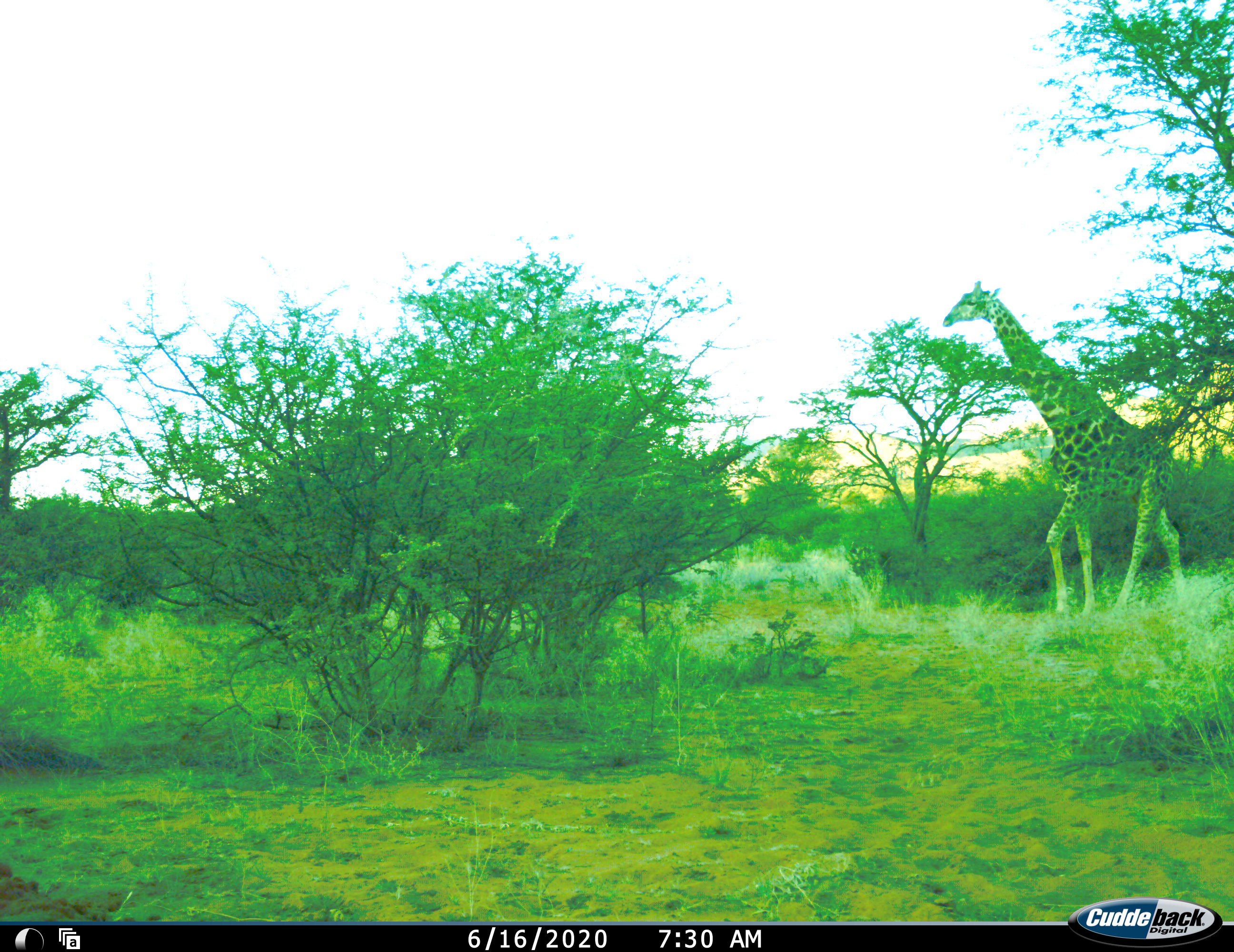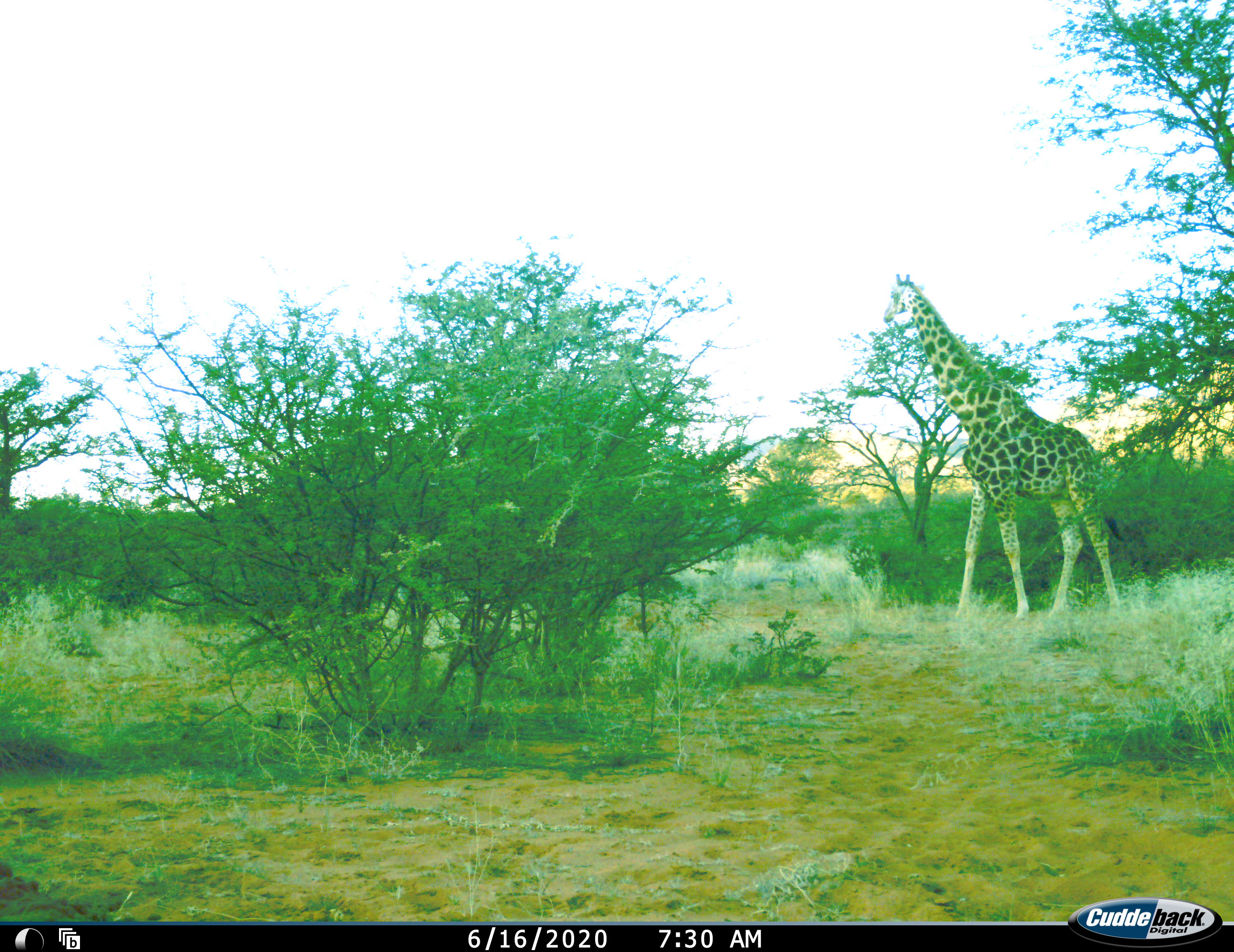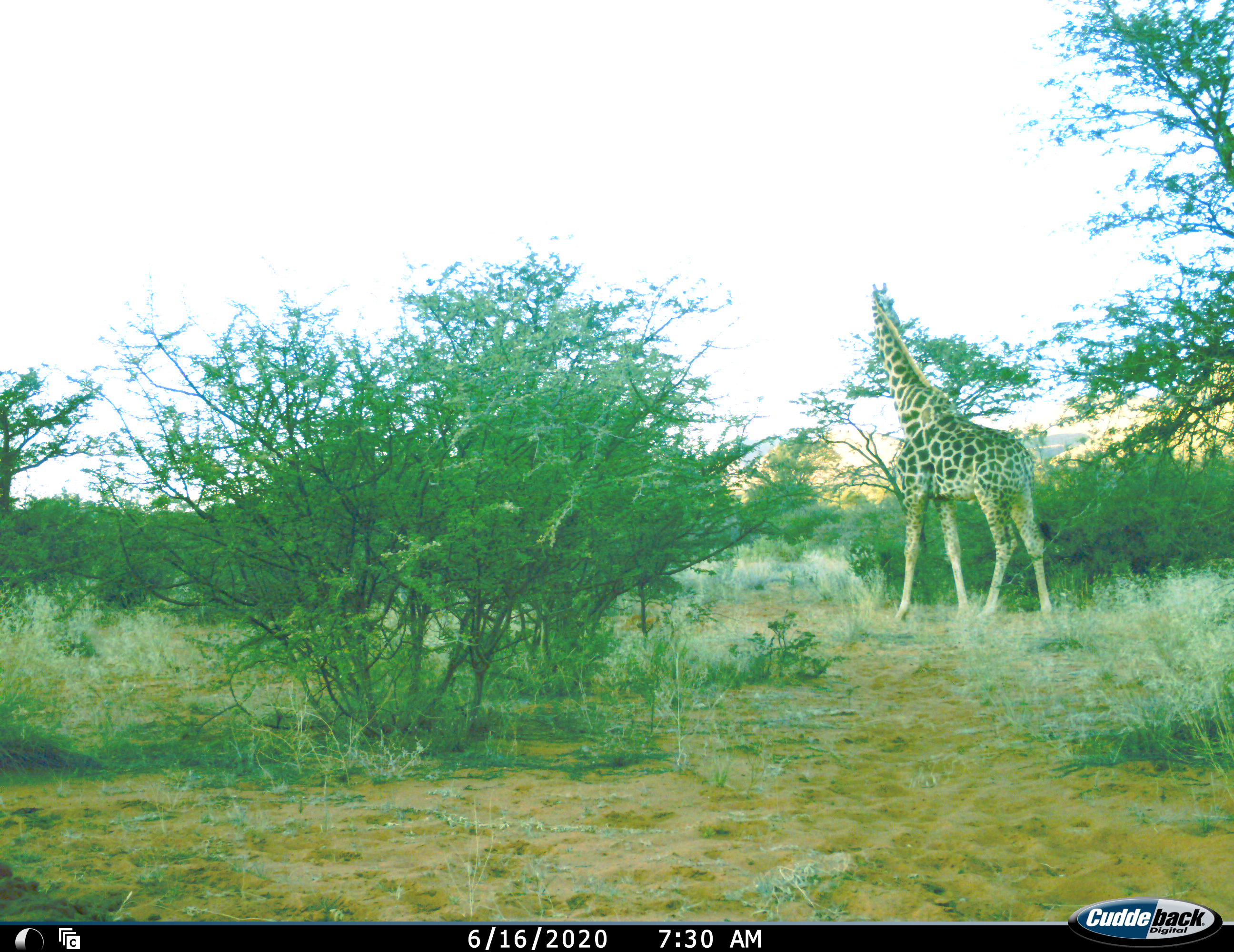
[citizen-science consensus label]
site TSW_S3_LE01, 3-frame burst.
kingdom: Animalia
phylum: Chordata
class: Mammalia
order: Artiodactyla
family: Giraffidae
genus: Giraffa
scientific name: Giraffa camelopardalis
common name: giraffe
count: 1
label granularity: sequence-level